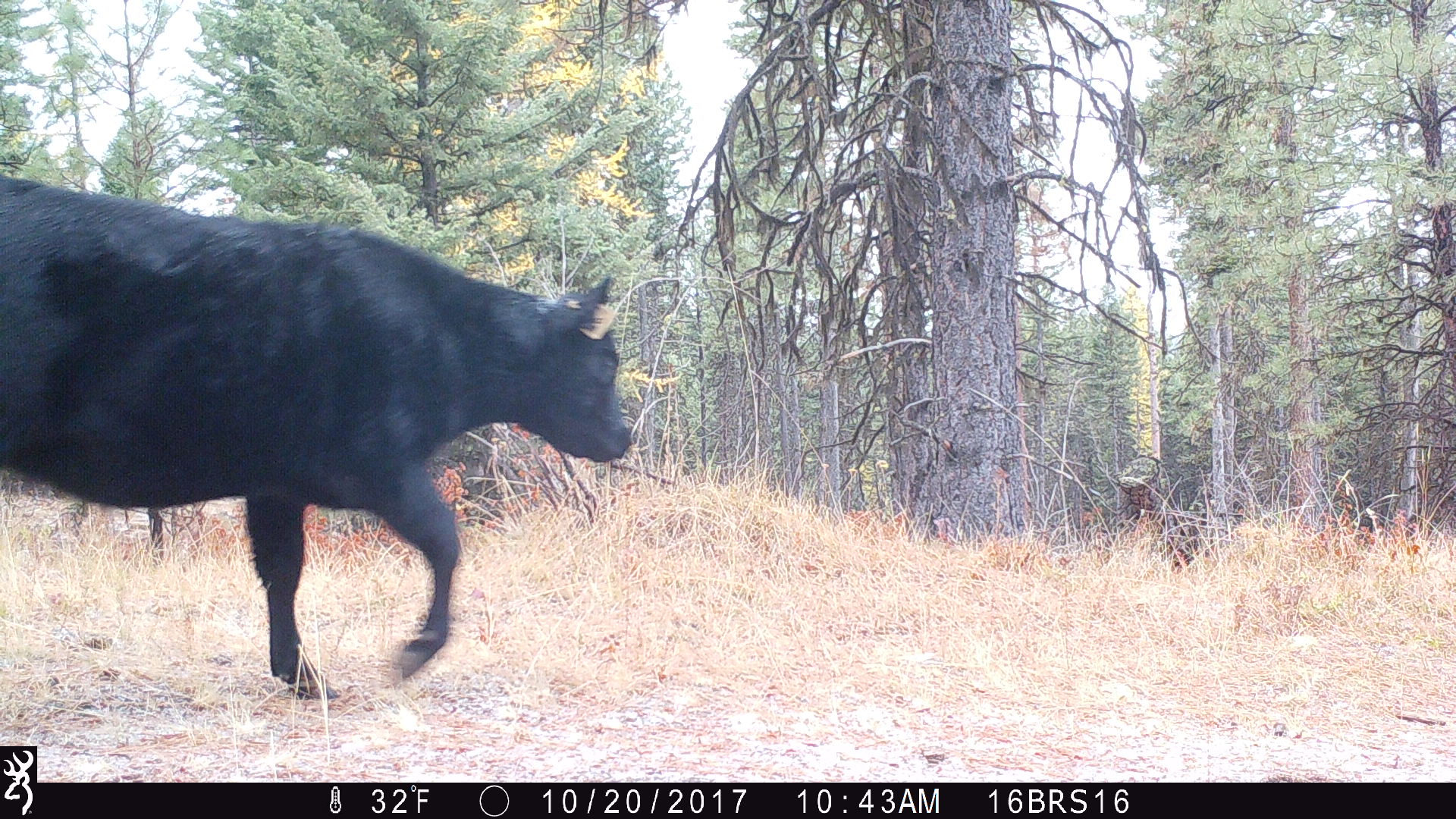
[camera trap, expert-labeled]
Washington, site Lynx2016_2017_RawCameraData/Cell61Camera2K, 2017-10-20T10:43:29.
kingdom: Animalia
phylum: Chordata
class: Mammalia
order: Artiodactyla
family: Bovidae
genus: Bos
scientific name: Bos taurus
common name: domestic cattle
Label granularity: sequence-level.